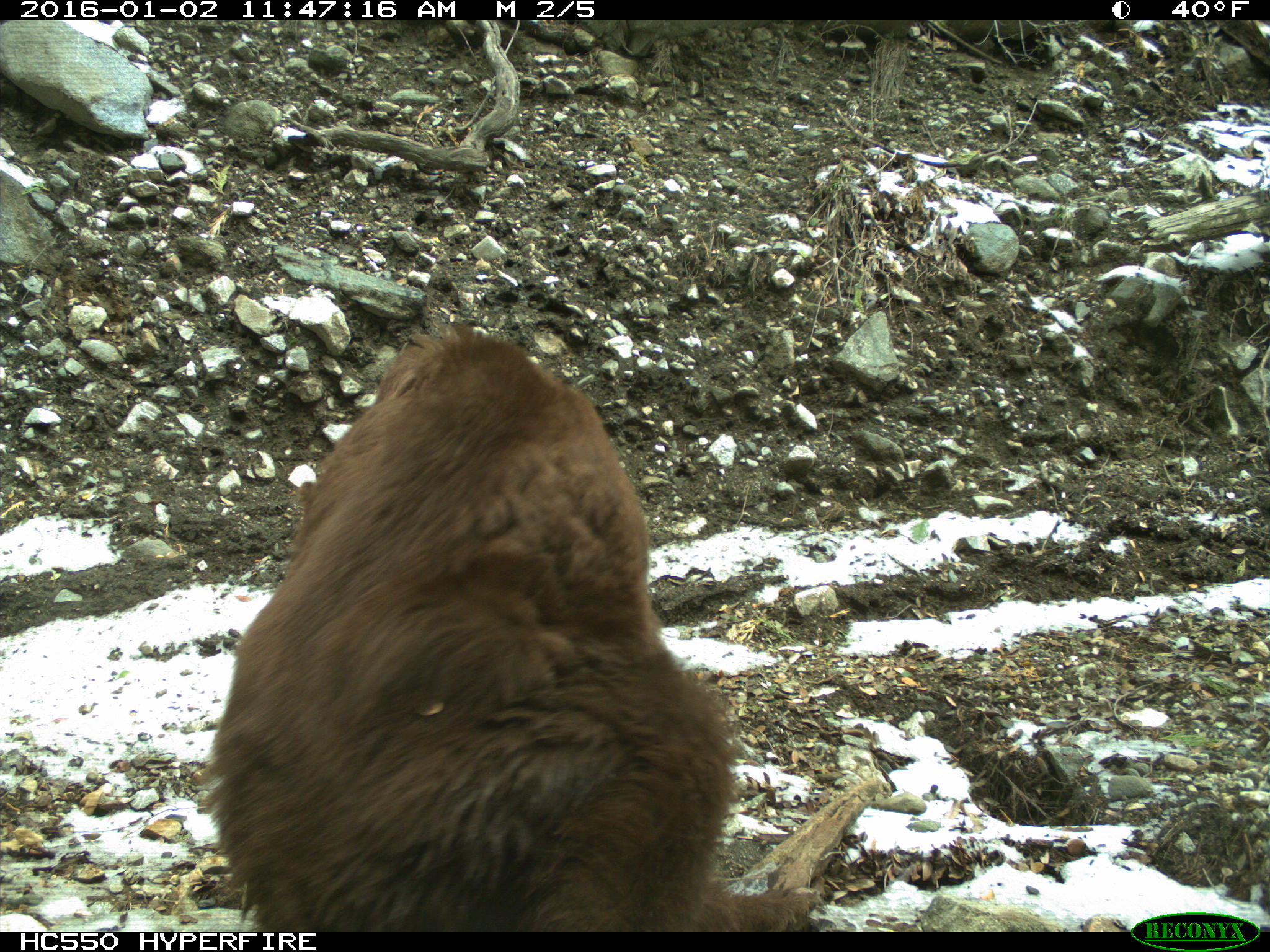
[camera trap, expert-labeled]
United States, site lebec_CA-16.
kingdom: Animalia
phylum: Chordata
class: Mammalia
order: Carnivora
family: Ursidae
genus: Ursus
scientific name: Ursus americanus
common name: american black bear